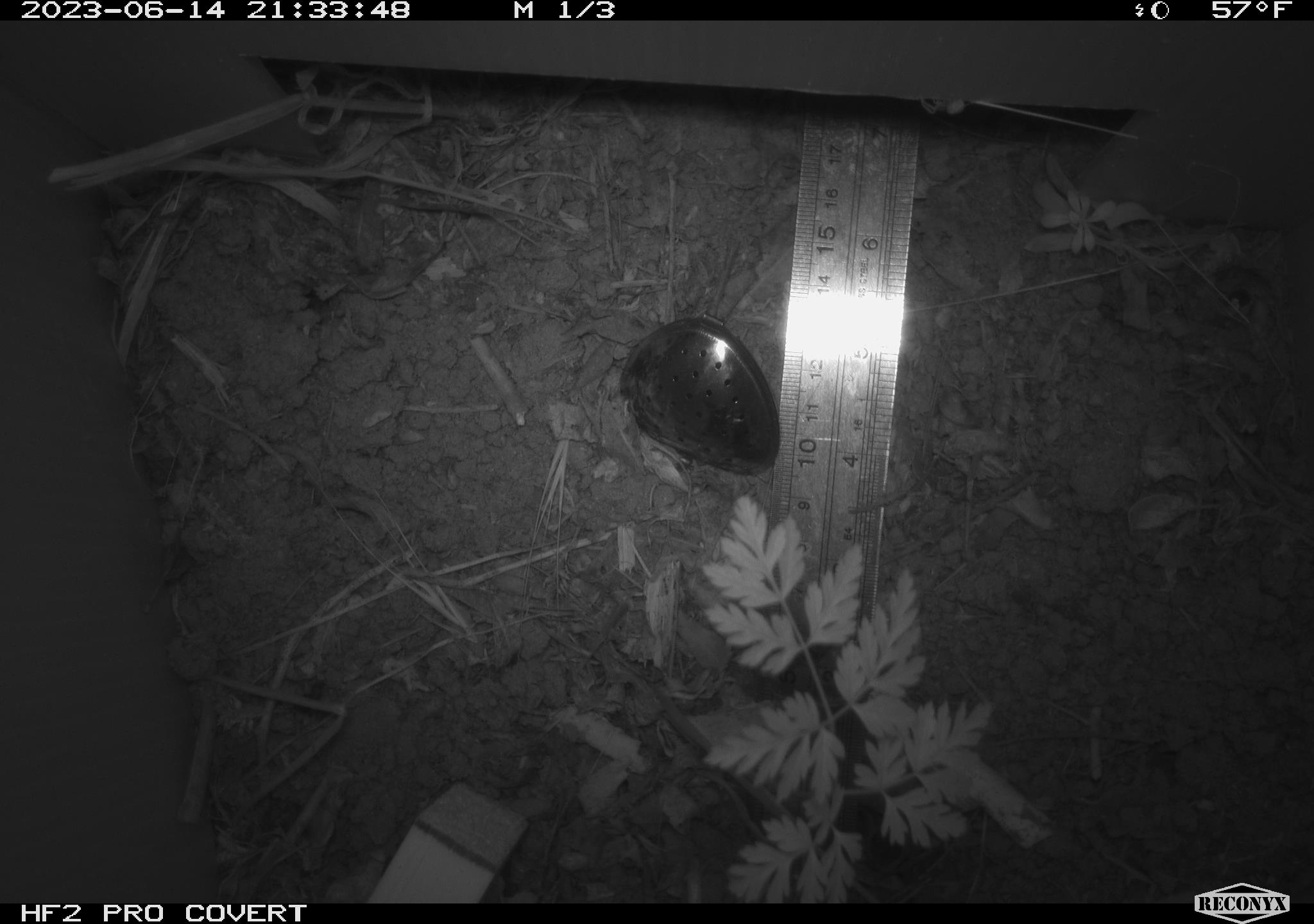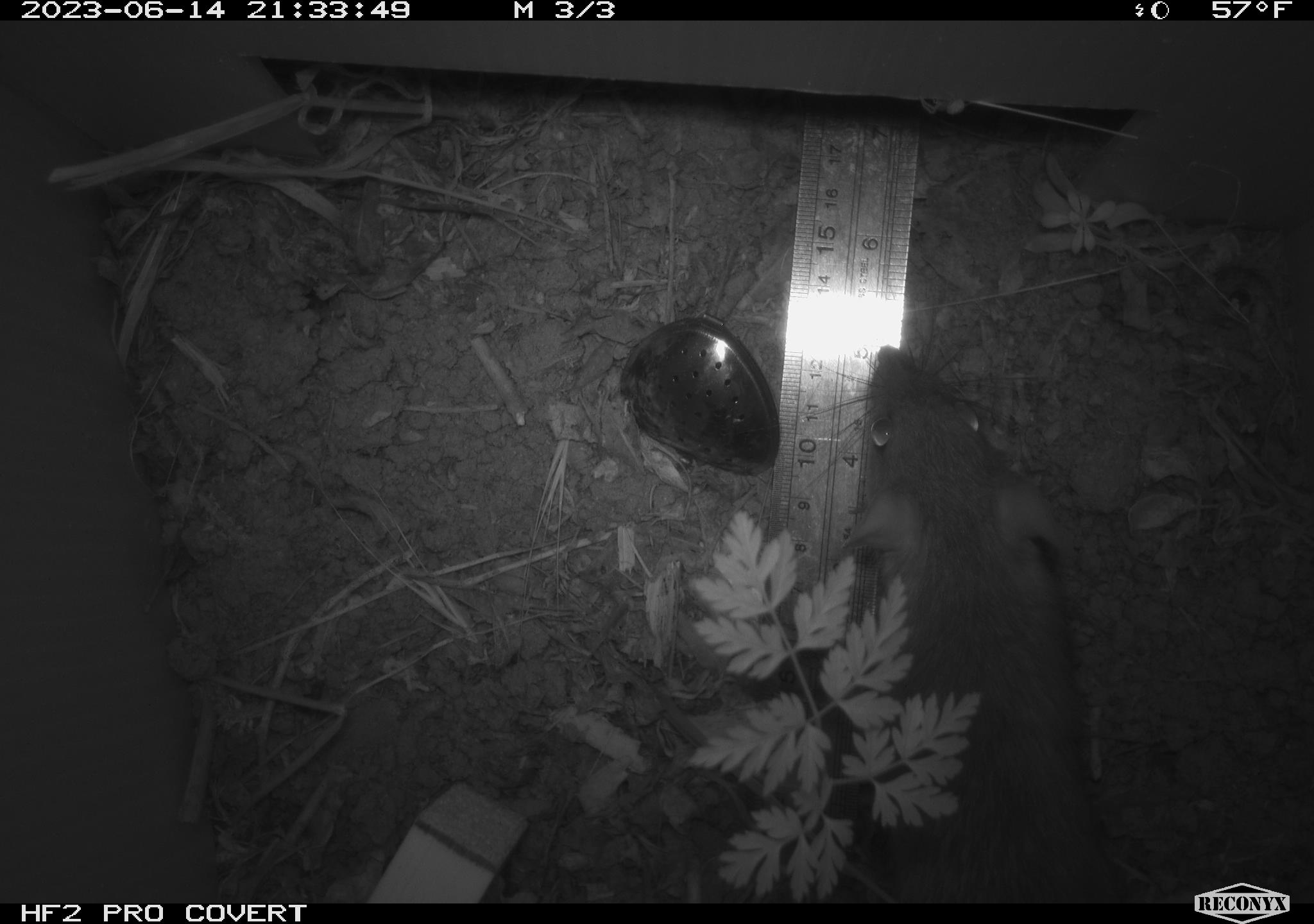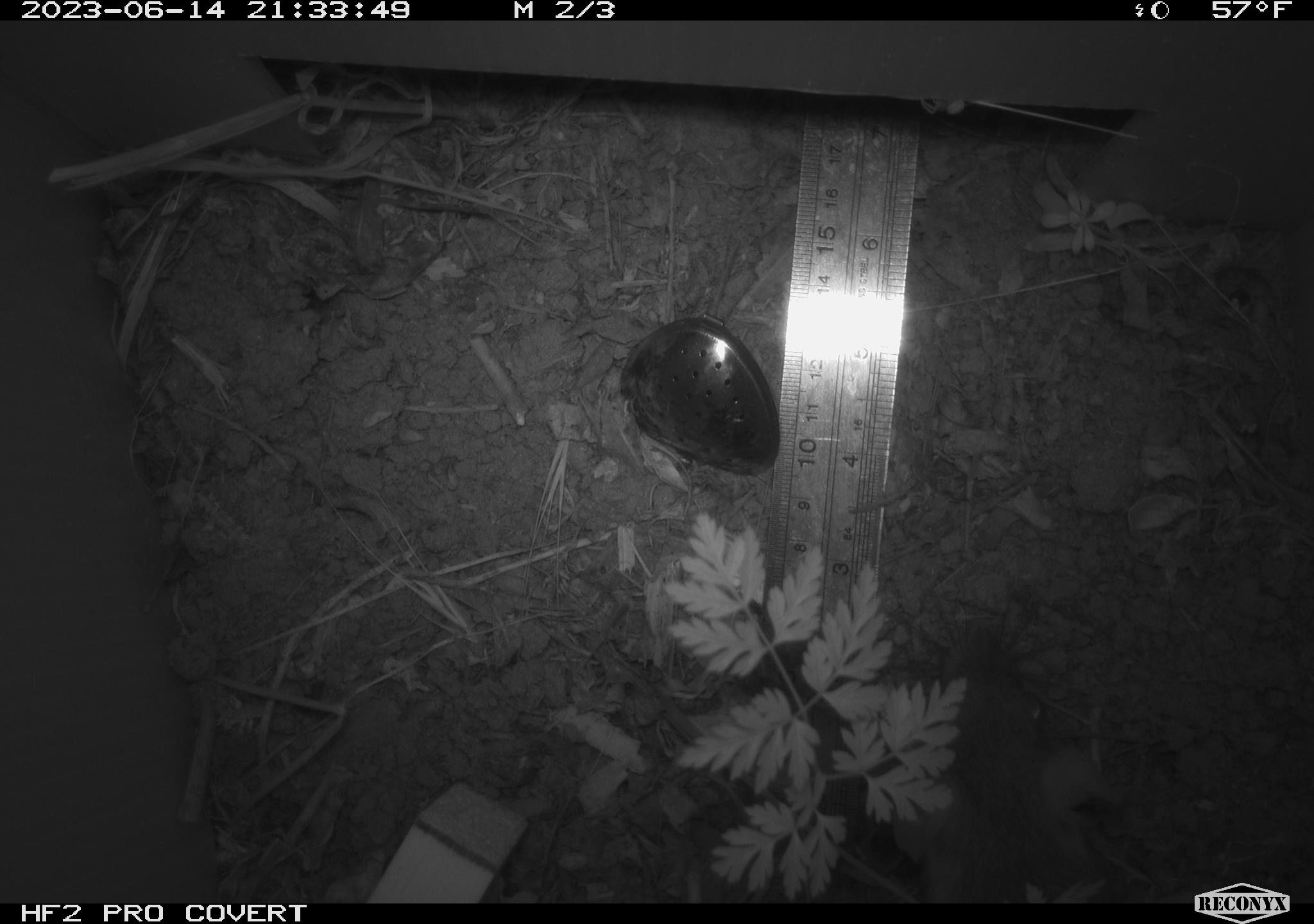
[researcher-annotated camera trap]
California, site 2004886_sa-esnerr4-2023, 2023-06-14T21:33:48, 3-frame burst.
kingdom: Animalia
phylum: Chordata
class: Mammalia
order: Rodentia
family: Muridae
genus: Rattus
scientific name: Rattus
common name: rat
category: rattus species